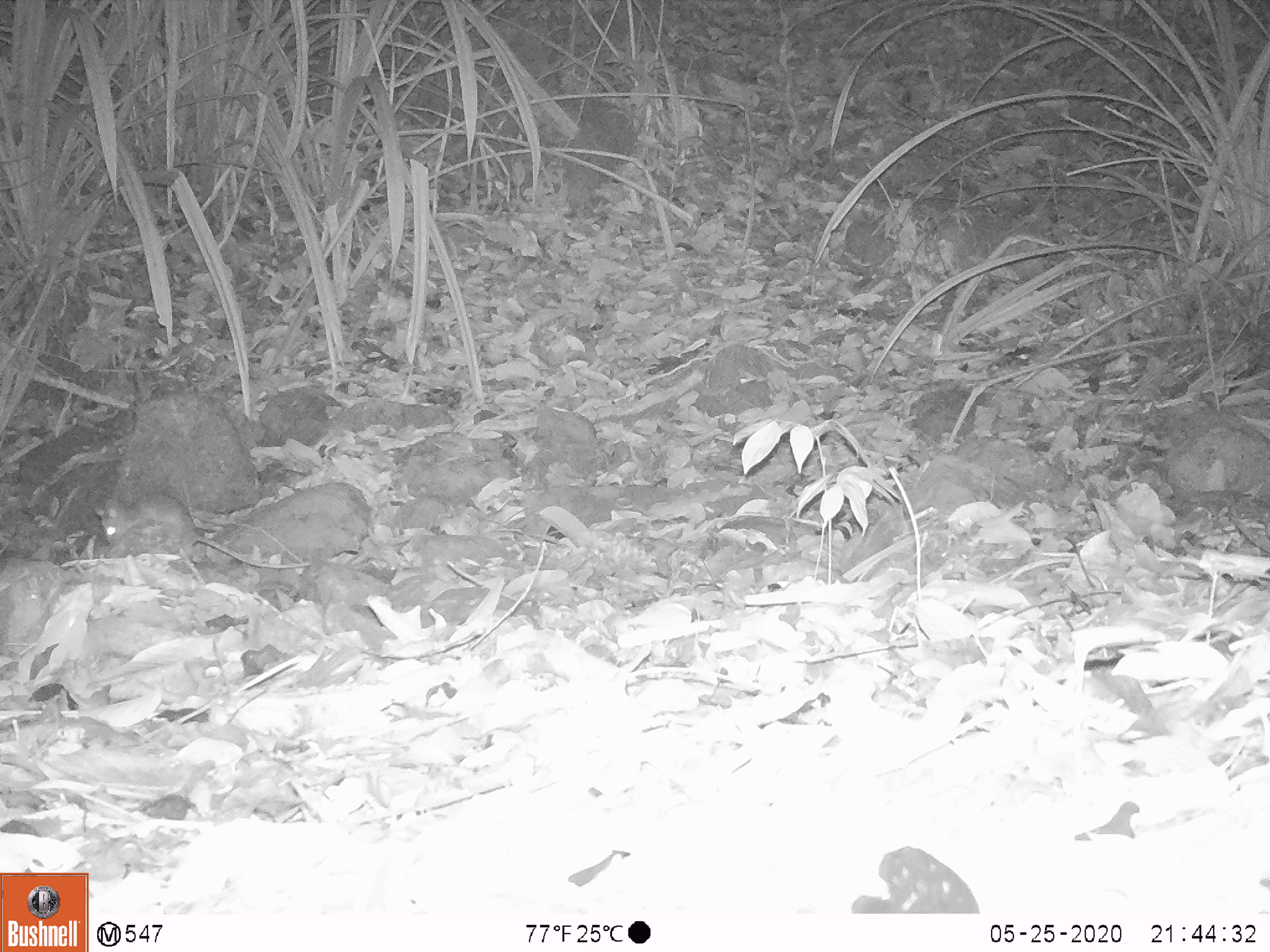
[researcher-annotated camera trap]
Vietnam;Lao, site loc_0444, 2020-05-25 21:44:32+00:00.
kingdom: Animalia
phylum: Chordata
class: Mammalia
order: Rodentia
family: Muridae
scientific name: Muridae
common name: old-world mice and rats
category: unidentified murid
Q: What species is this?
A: Unidentified murid (old-world mice and rats) (Muridae).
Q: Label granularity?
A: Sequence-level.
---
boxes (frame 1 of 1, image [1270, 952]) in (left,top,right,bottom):
unidentified murid: (94,495,311,568)